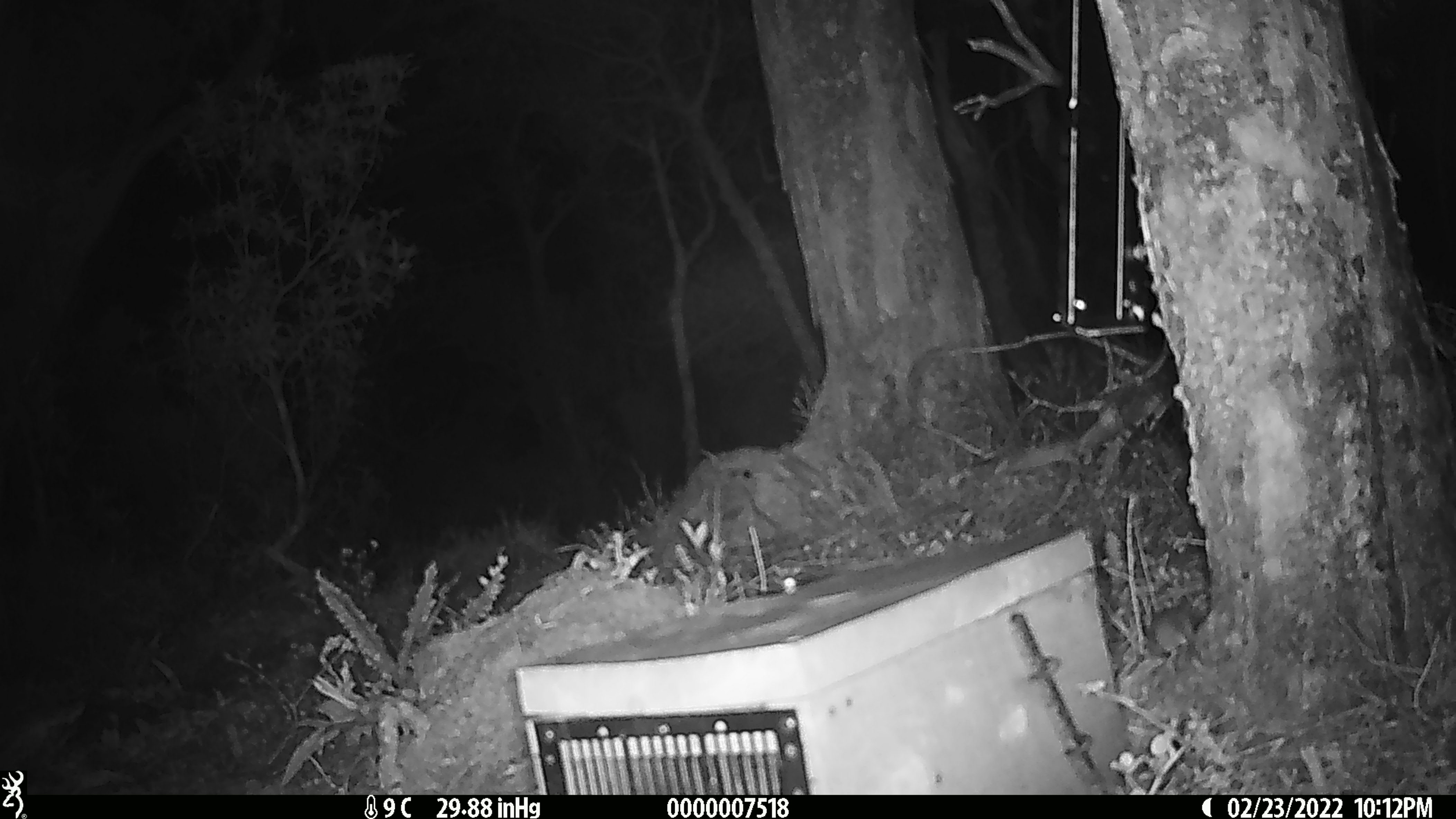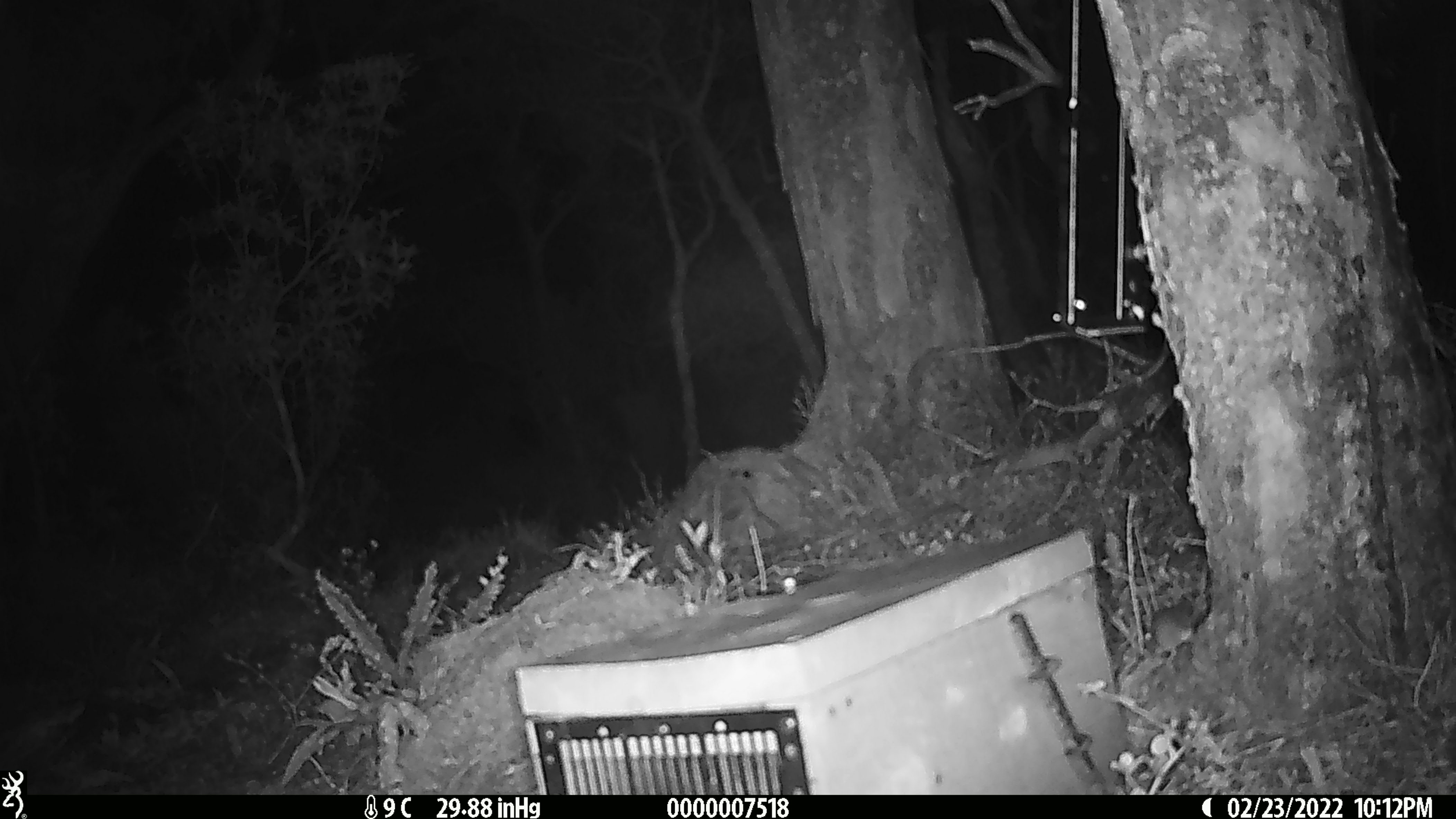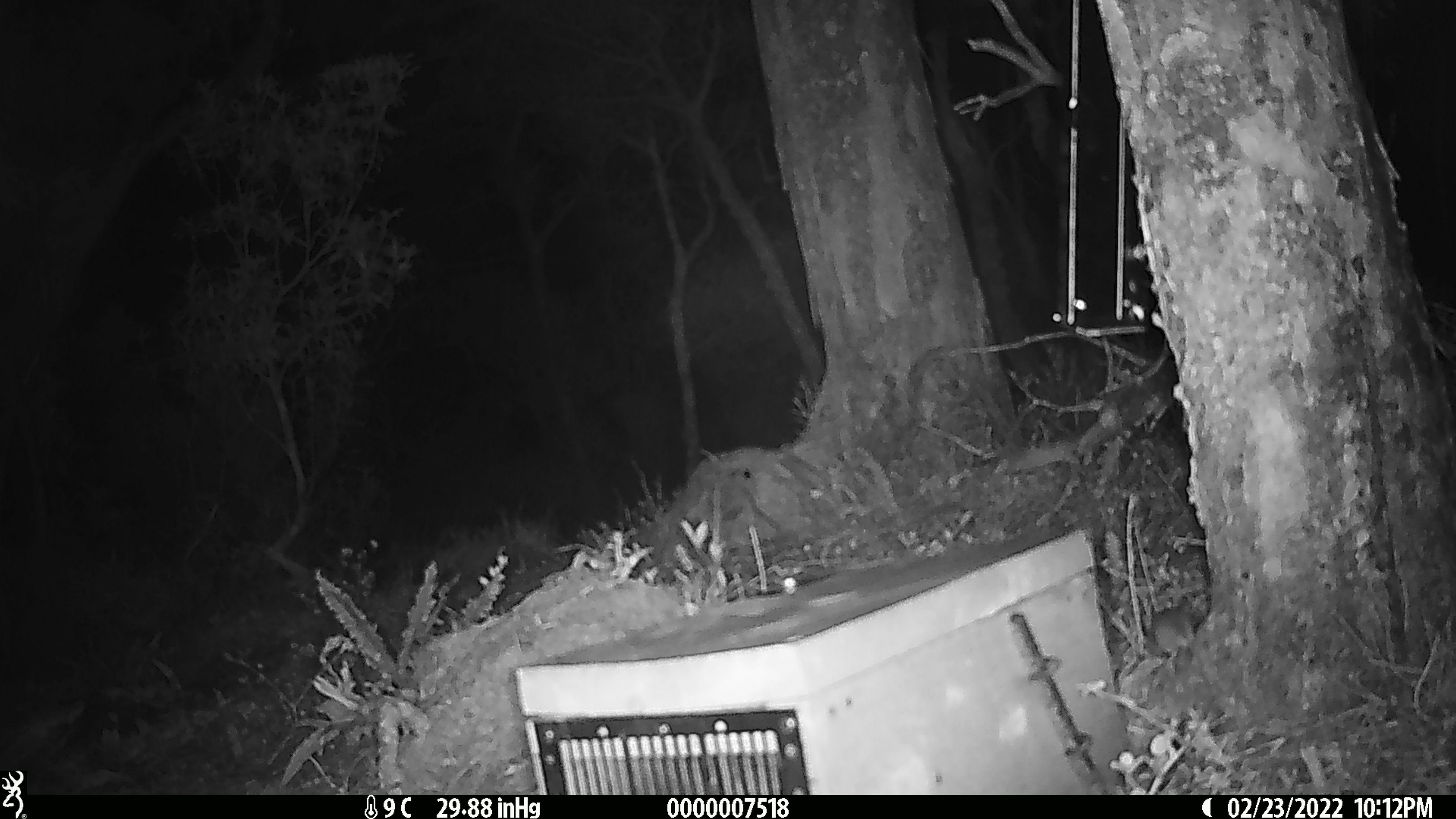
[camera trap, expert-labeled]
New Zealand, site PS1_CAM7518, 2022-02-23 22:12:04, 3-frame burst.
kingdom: Animalia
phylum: Chordata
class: Mammalia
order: Rodentia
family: Muridae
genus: Mus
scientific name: Mus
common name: mouse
Mouse (Mus).